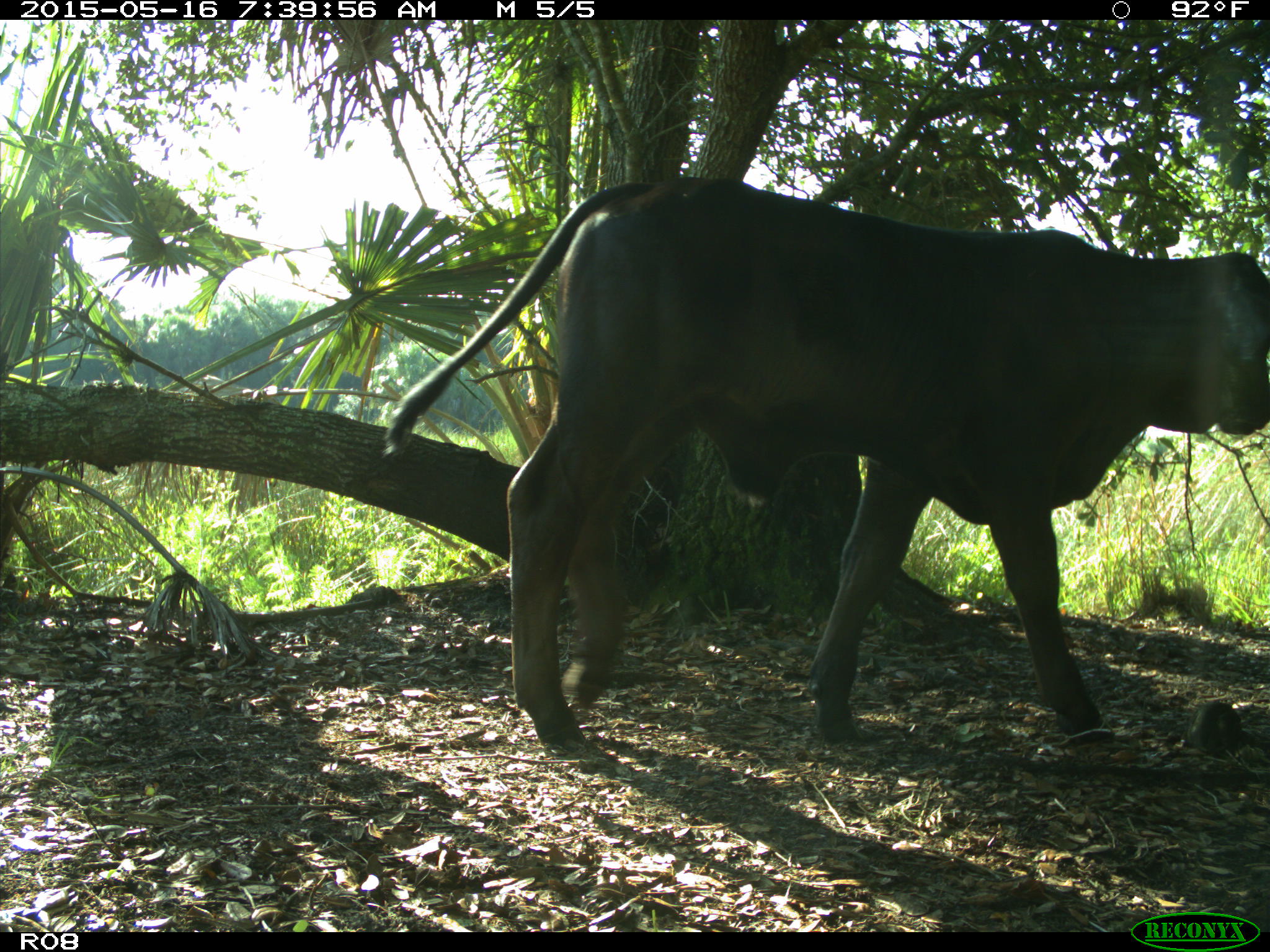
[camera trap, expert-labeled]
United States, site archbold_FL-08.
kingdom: Animalia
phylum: Chordata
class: Mammalia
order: Artiodactyla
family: Bovidae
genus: Bos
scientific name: Bos taurus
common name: domestic cow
Bos taurus (domestic cow).